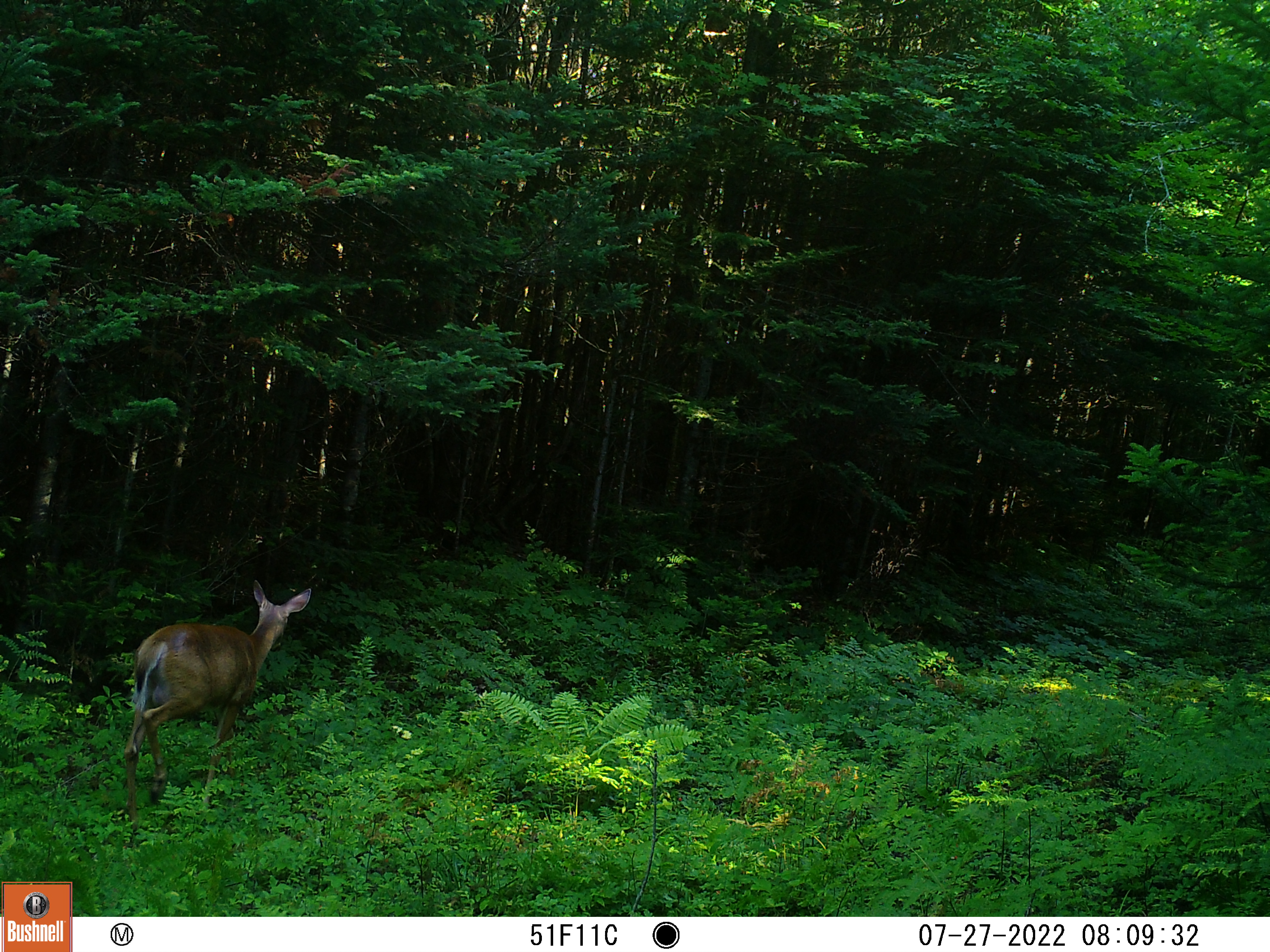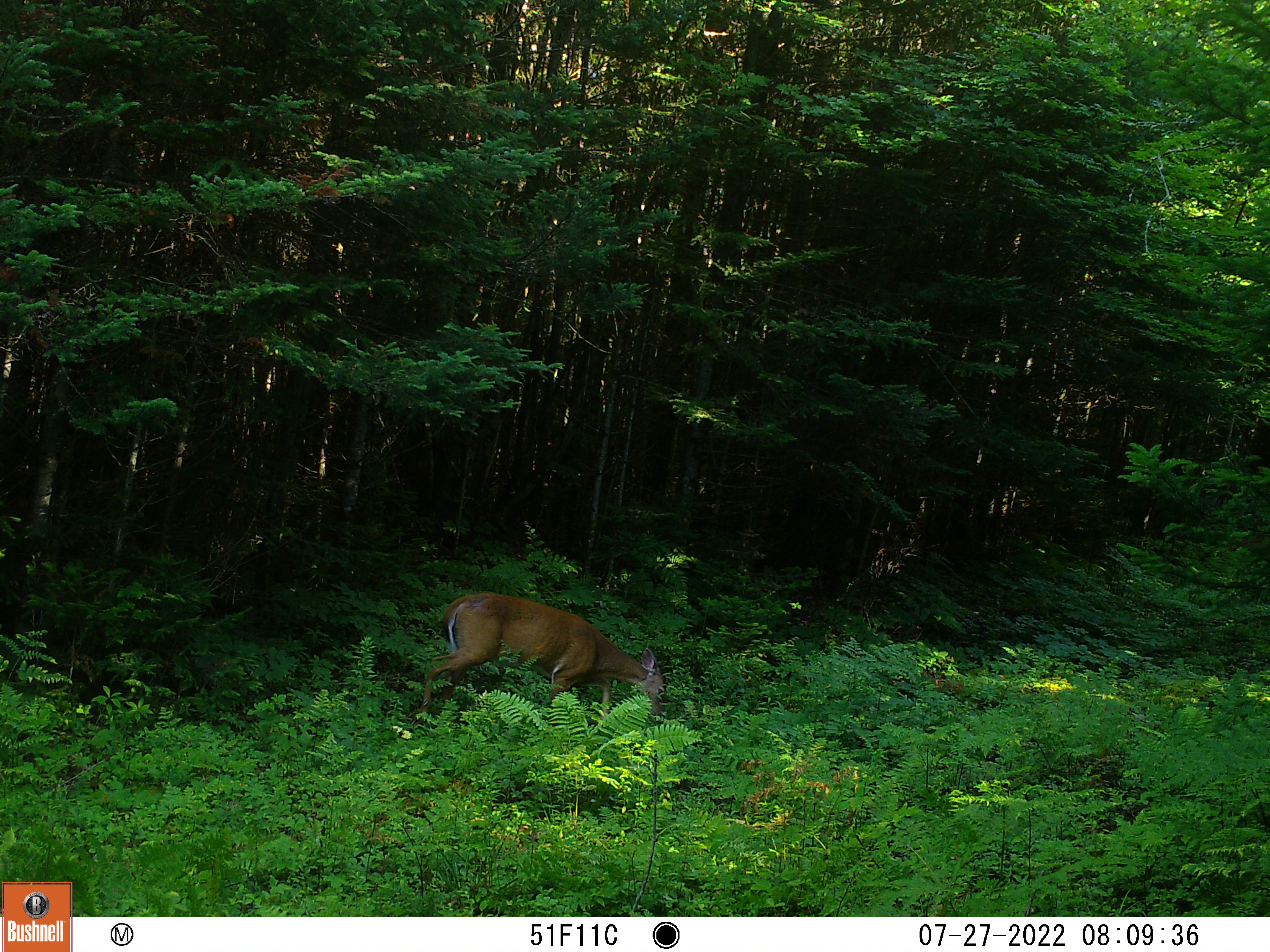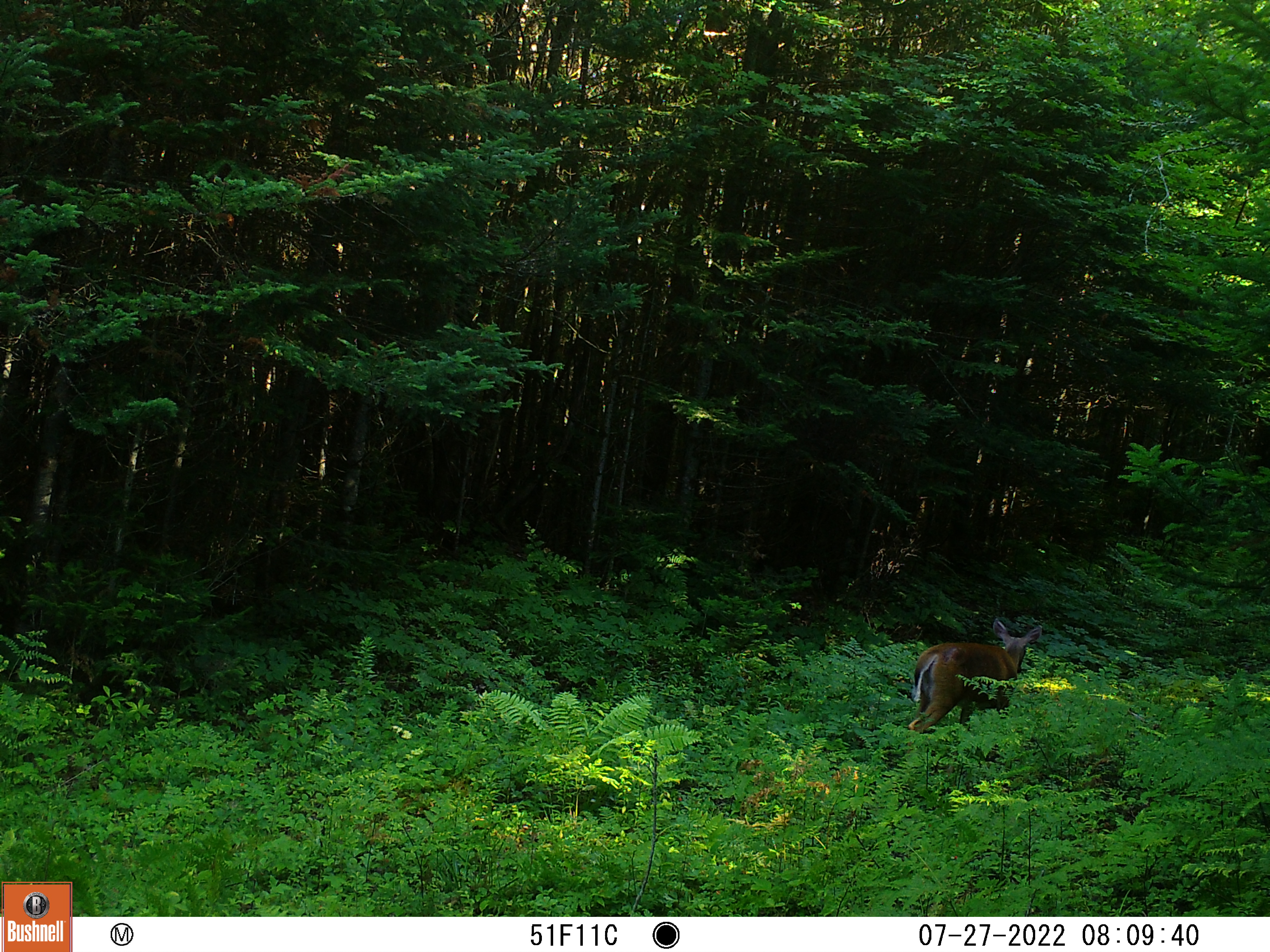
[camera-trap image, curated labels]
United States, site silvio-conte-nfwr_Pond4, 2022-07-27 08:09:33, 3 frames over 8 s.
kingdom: Animalia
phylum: Chordata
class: Mammalia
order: Artiodactyla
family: Cervidae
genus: Odocoileus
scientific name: Odocoileus virginianus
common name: white-tailed deer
White-tailed deer (Odocoileus virginianus).